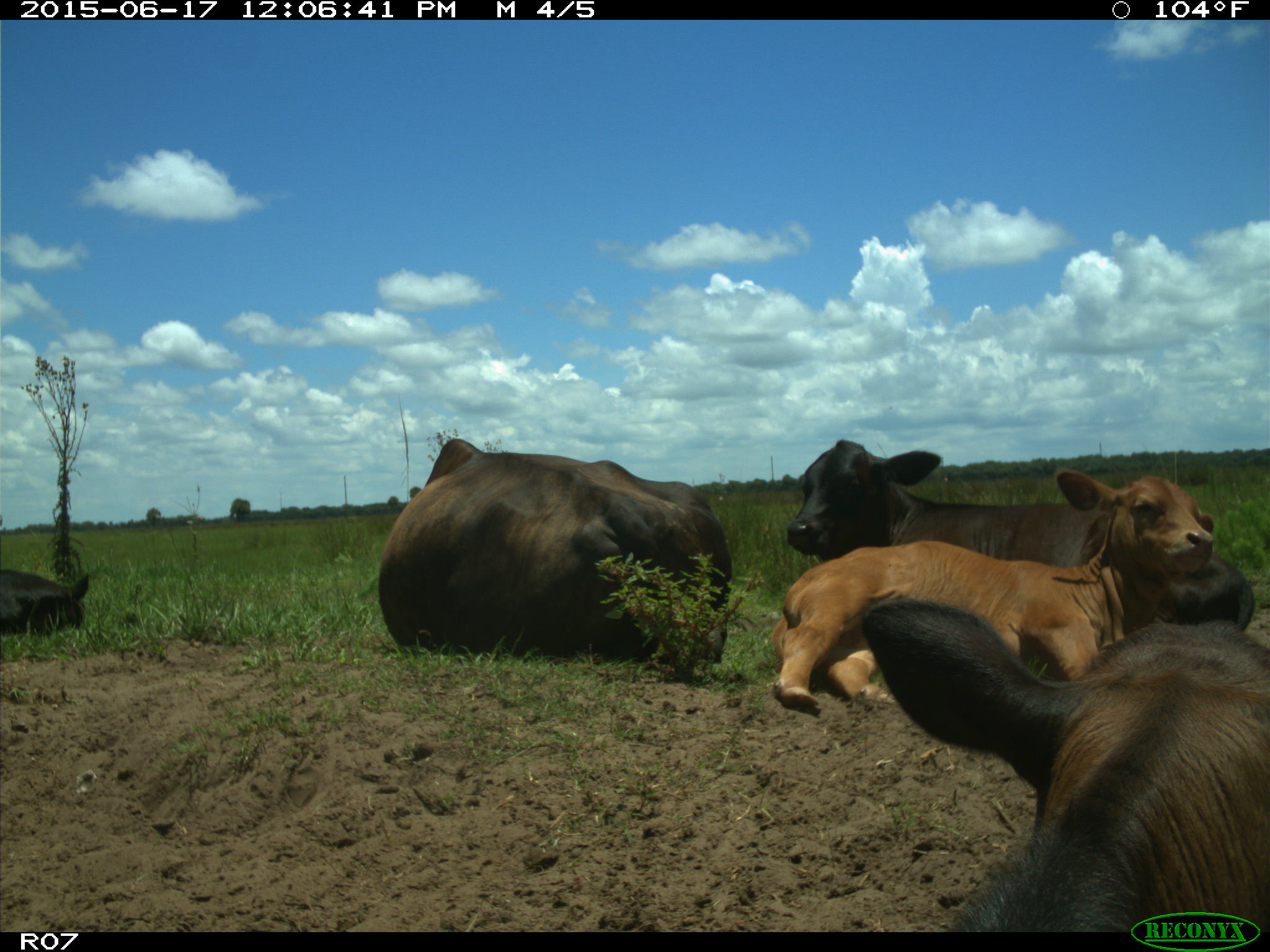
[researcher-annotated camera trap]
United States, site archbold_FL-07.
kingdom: Animalia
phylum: Chordata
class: Mammalia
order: Artiodactyla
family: Bovidae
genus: Bos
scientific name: Bos taurus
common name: domestic cow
Bos taurus (domestic cow).